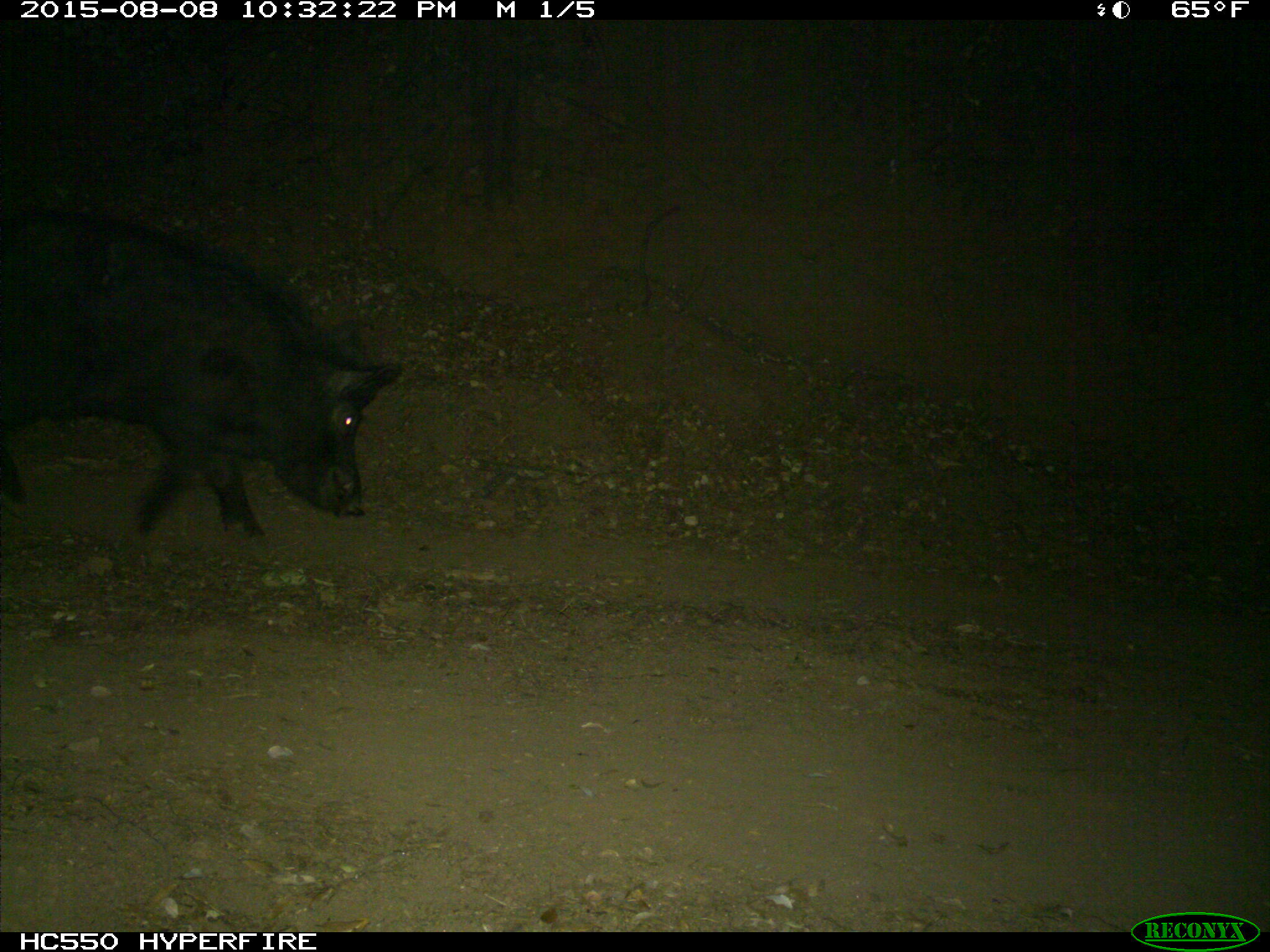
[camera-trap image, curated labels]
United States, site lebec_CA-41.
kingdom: Animalia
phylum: Chordata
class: Mammalia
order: Artiodactyla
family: Suidae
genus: Sus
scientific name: Sus scrofa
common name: wild boar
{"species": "Sus scrofa (wild boar)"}